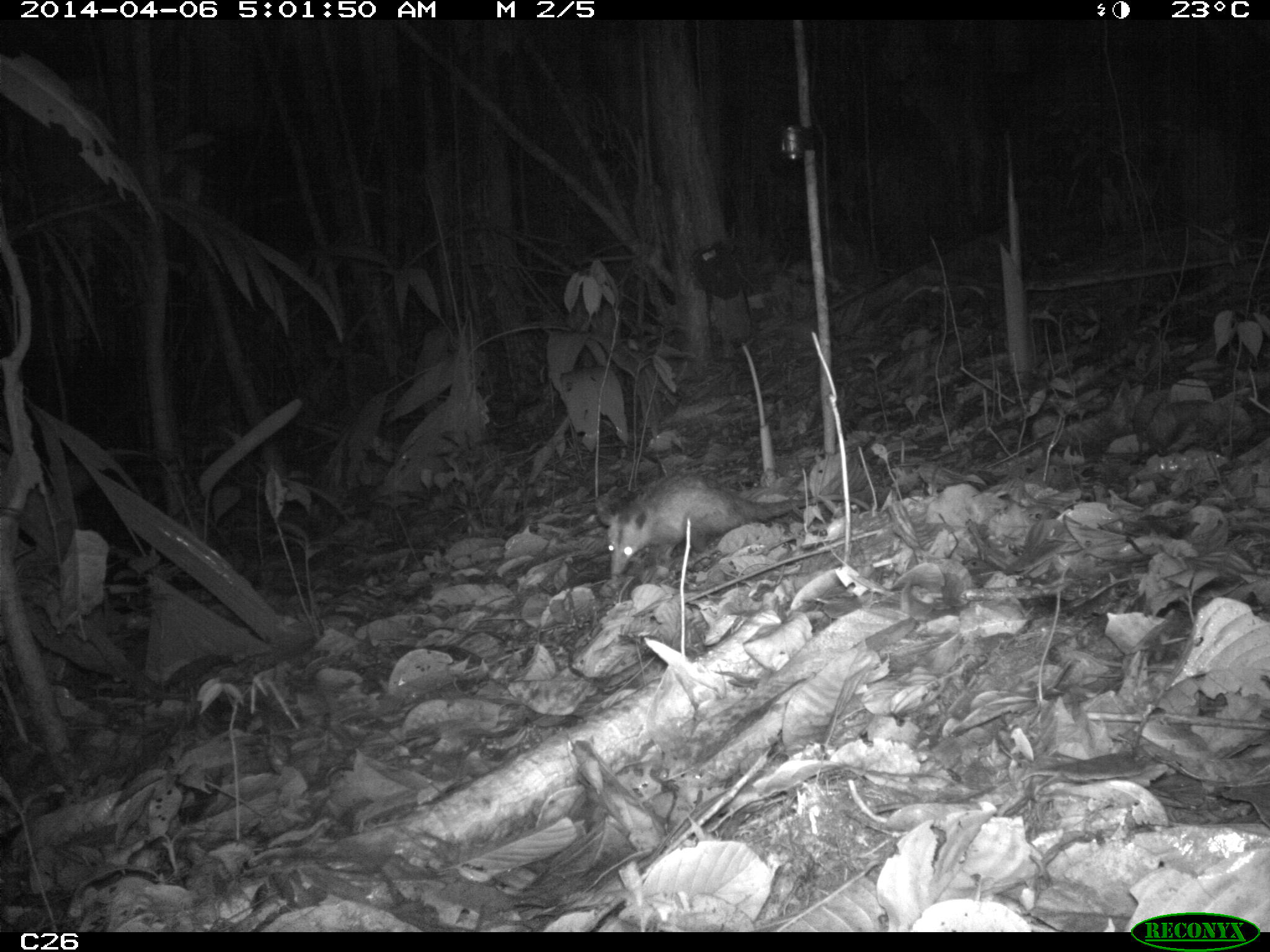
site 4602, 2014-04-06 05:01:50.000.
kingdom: Animalia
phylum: Chordata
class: Mammalia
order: Didelphimorphia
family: Didelphidae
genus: Didelphis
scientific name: Didelphis marsupialis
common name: southern opossum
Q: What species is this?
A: Didelphis marsupialis (southern opossum).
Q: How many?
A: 1.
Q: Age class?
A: Adult.